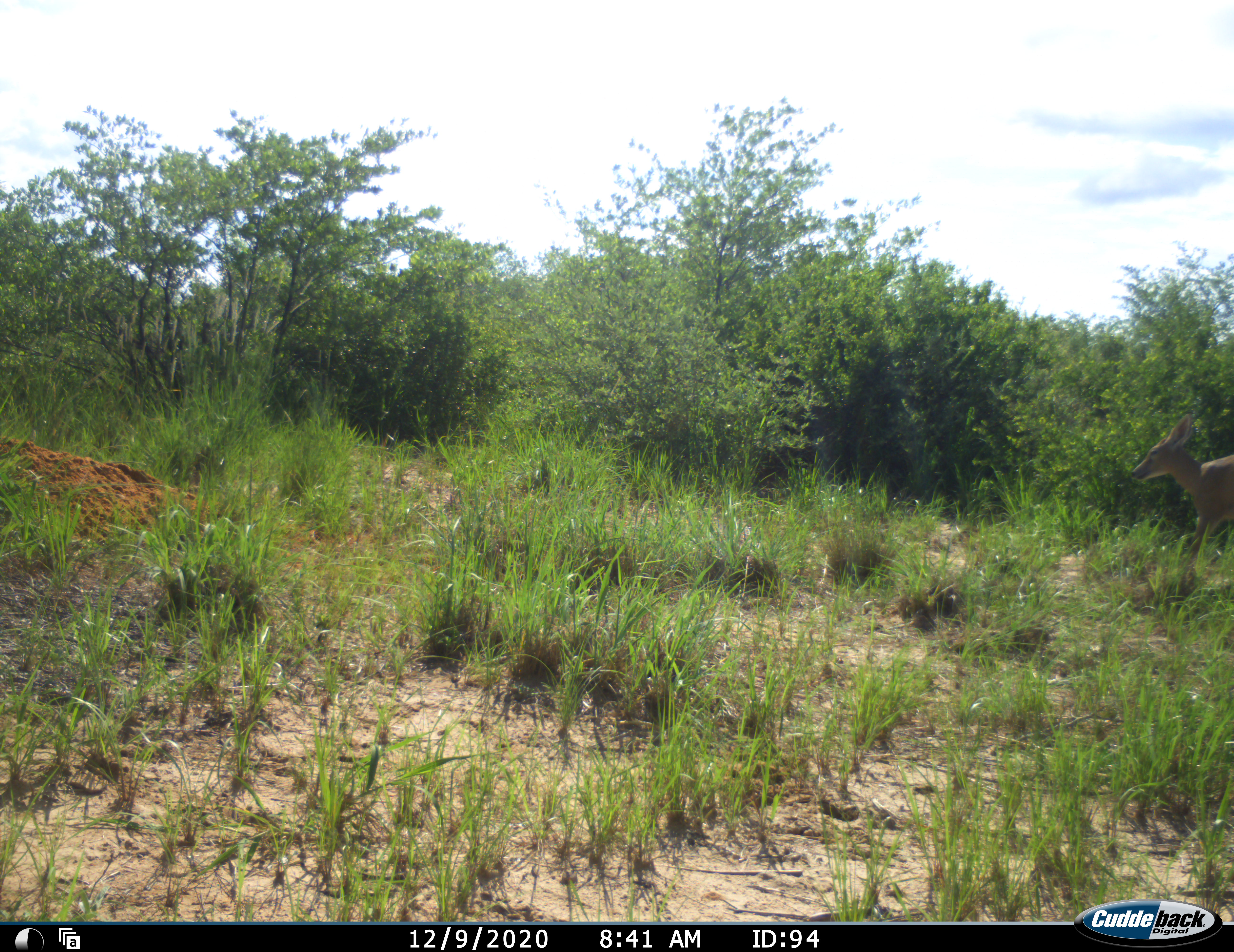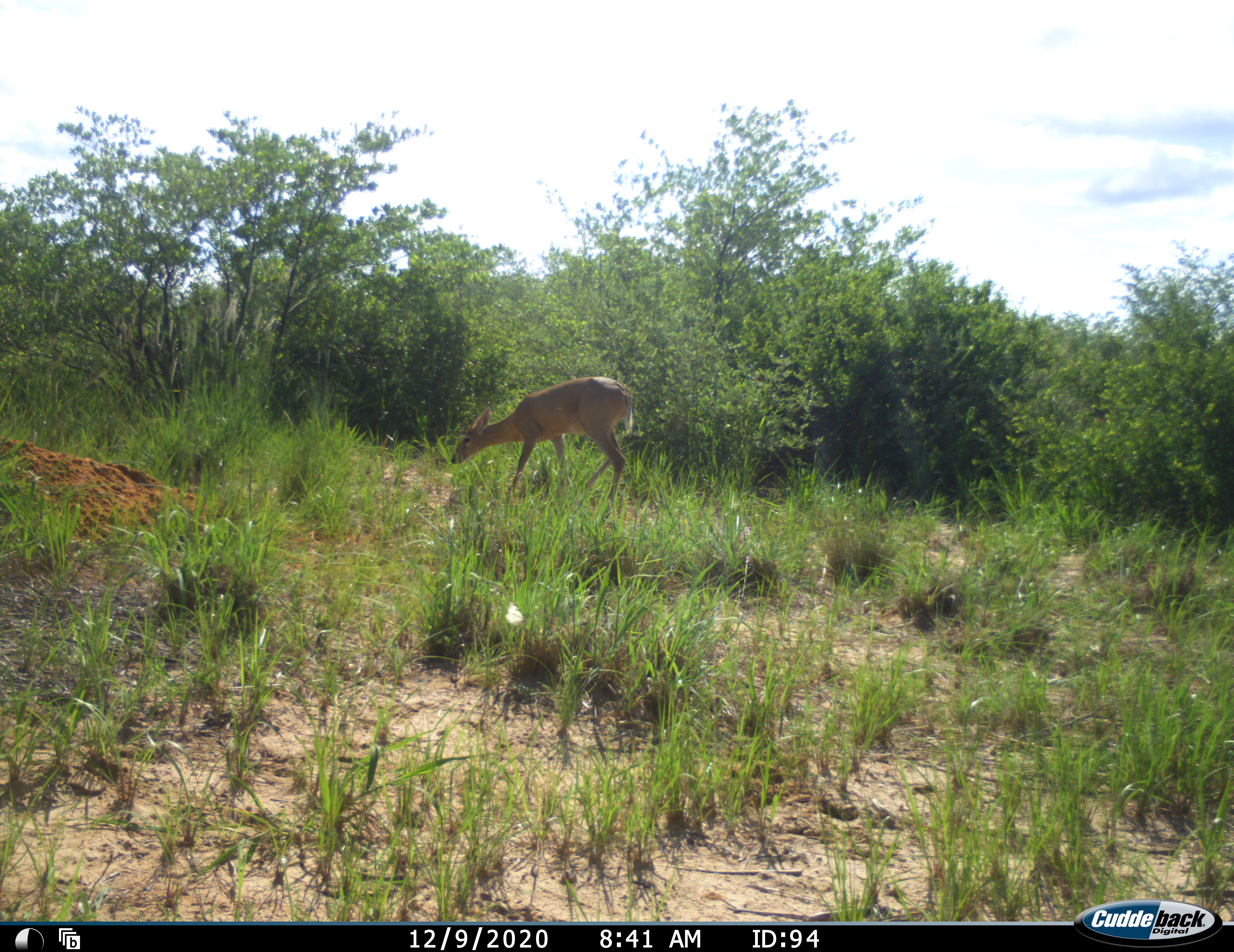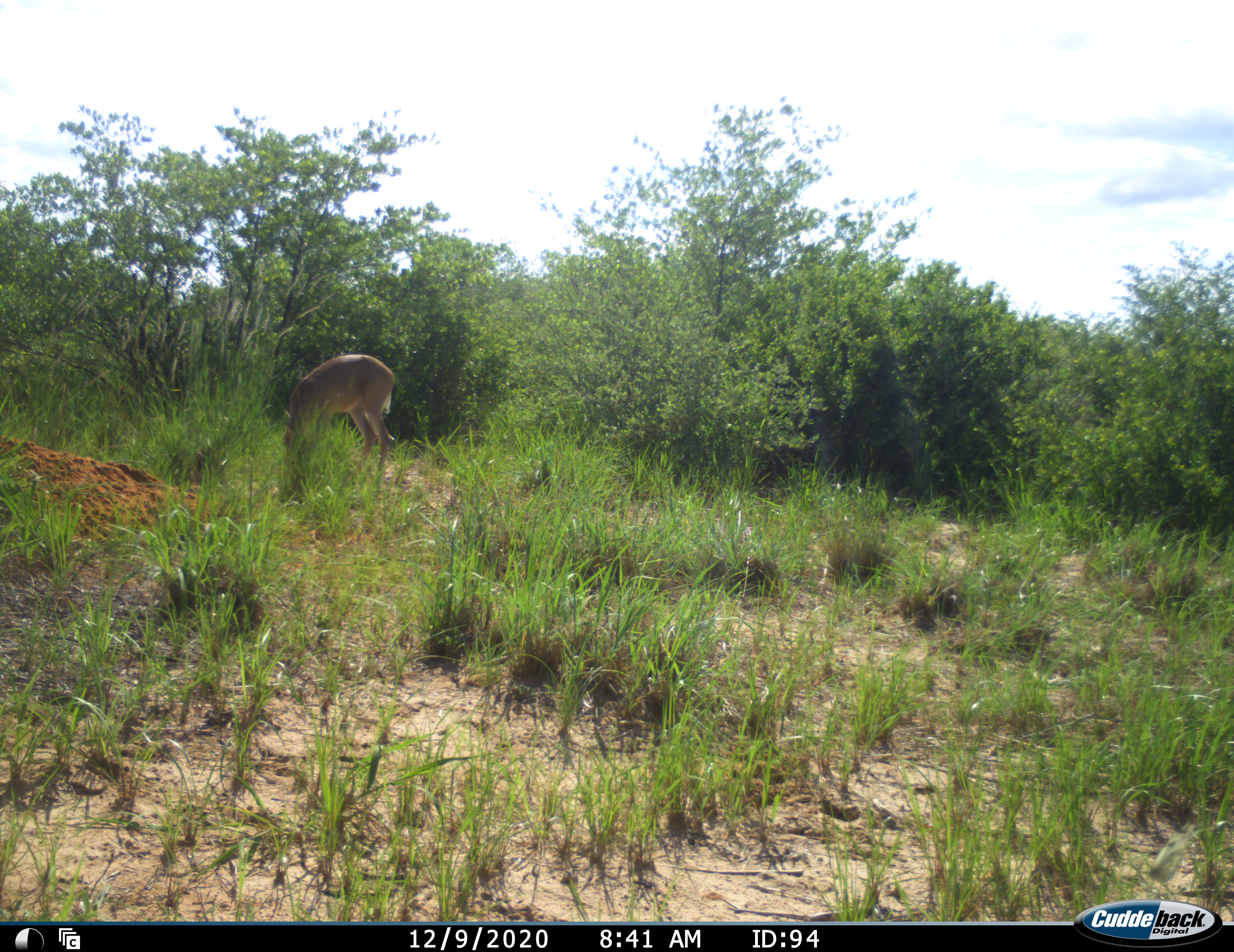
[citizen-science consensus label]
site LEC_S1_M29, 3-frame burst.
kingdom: Animalia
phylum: Chordata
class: Mammalia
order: Artiodactyla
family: Bovidae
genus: Sylvicapra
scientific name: Sylvicapra grimmia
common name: common duiker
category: duikercommongrey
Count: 1.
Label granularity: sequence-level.